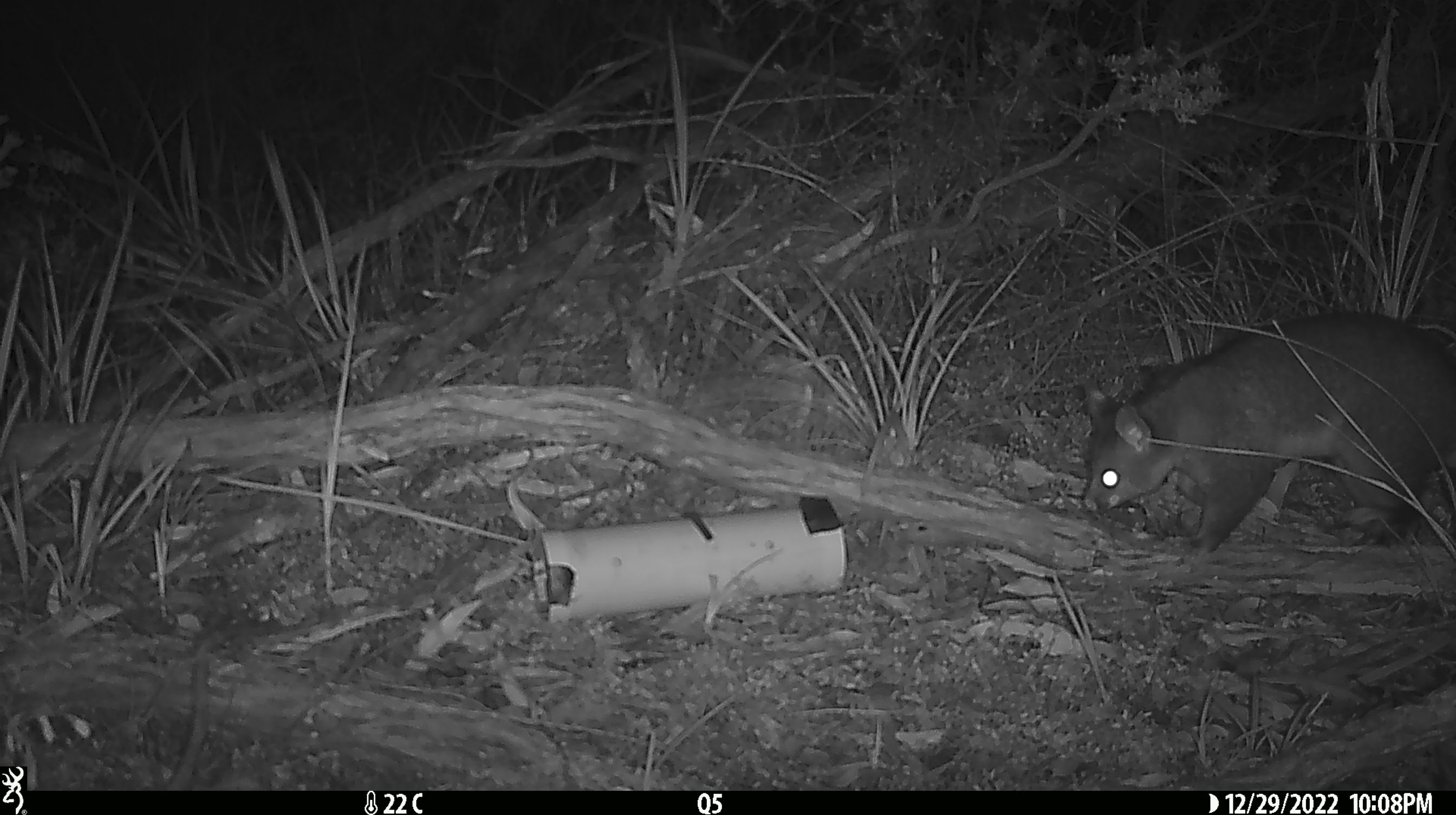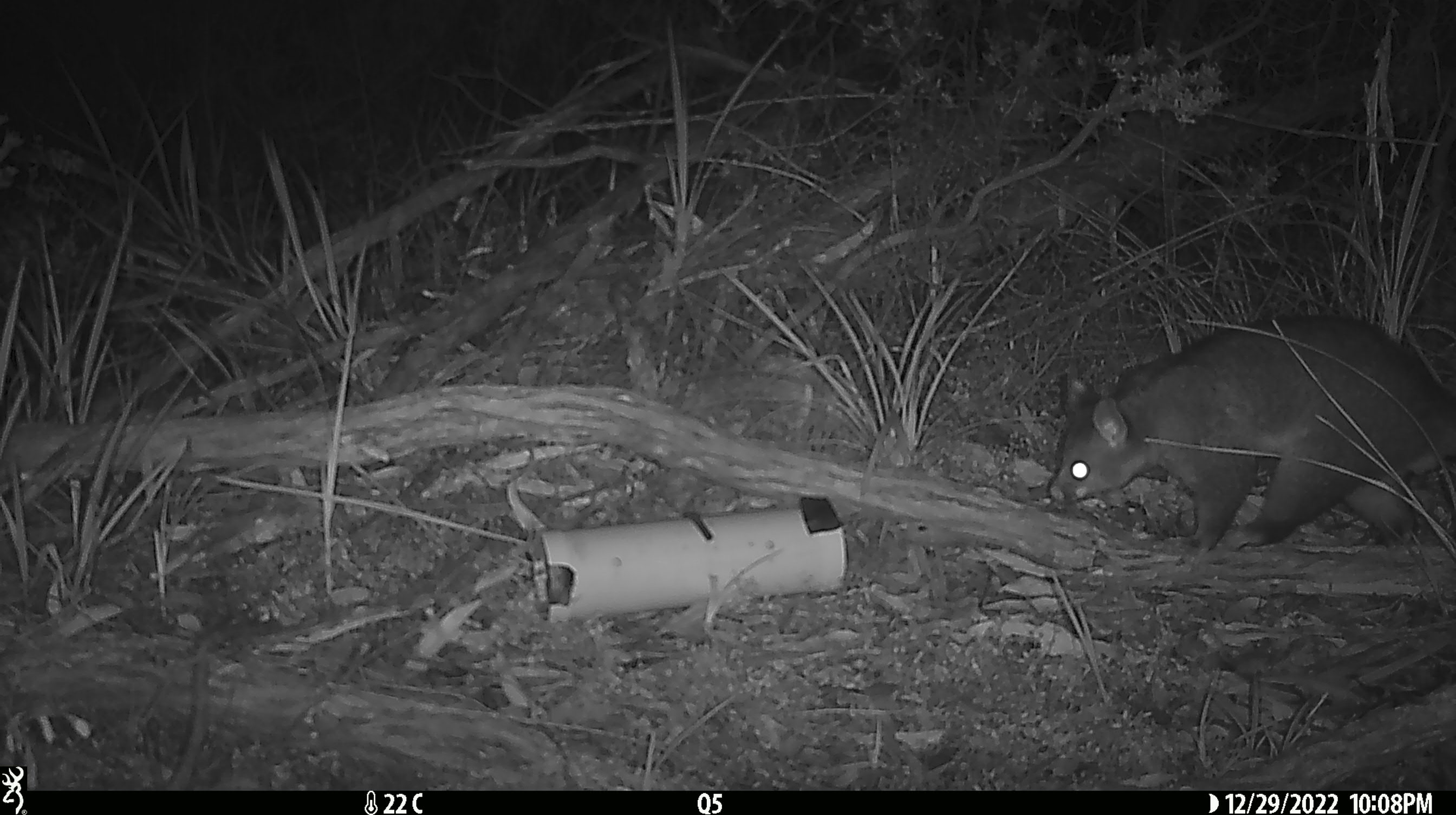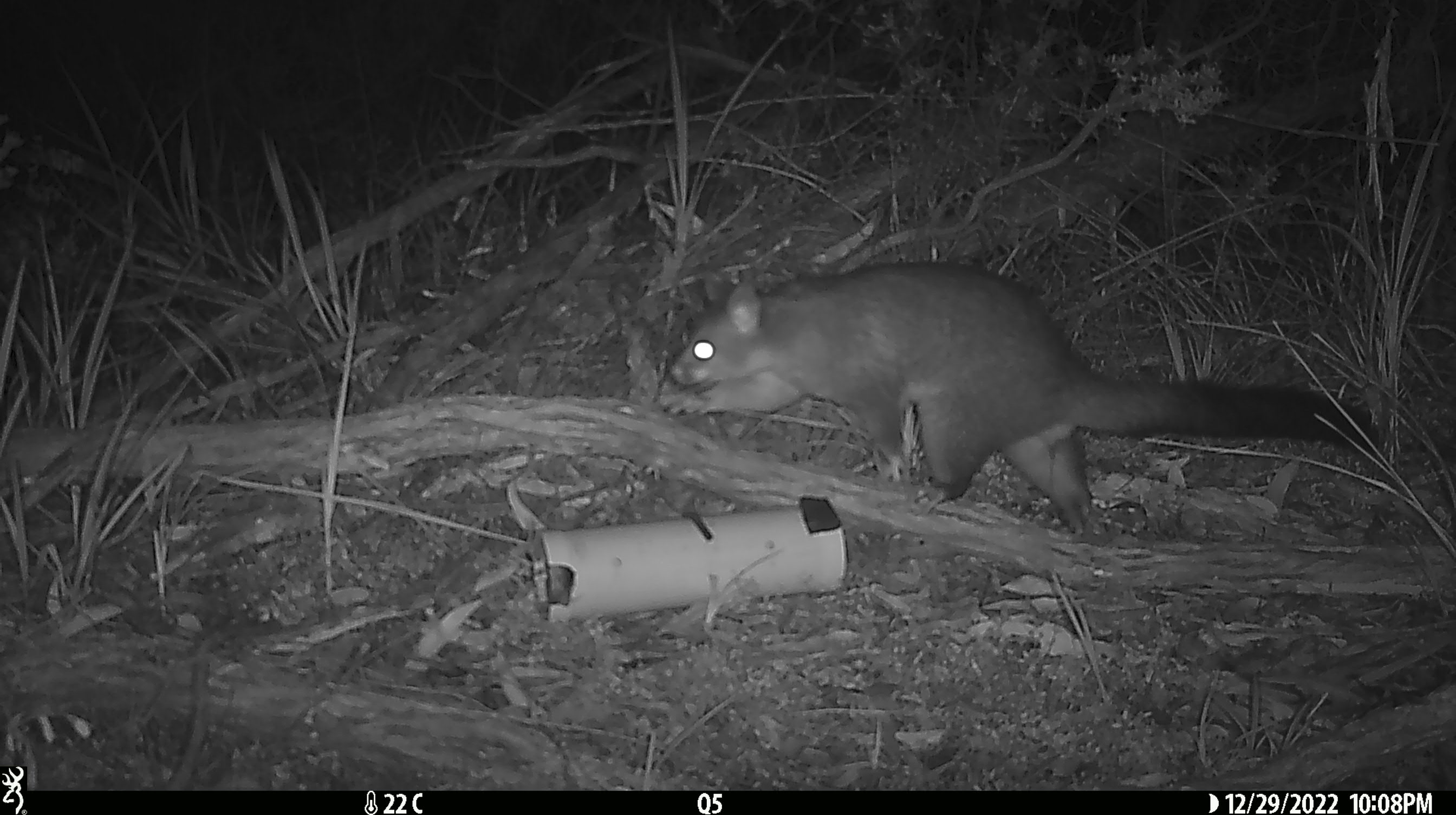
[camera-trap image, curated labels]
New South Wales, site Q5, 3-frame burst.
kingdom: Animalia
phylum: Chordata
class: Mammalia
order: Diprotodontia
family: Phalangeridae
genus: Trichosurus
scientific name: Trichosurus vulpecula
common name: common brushtail possum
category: possum